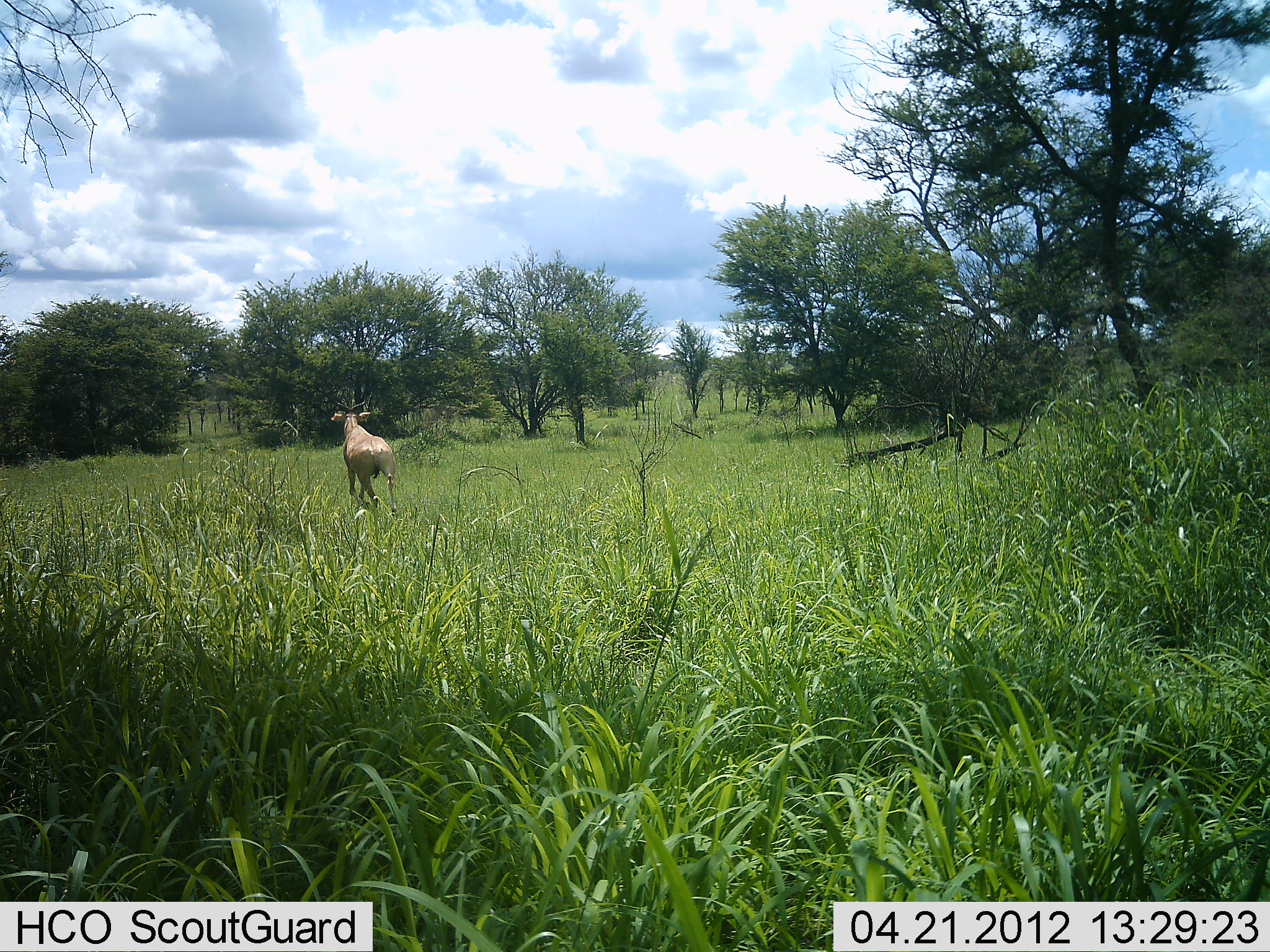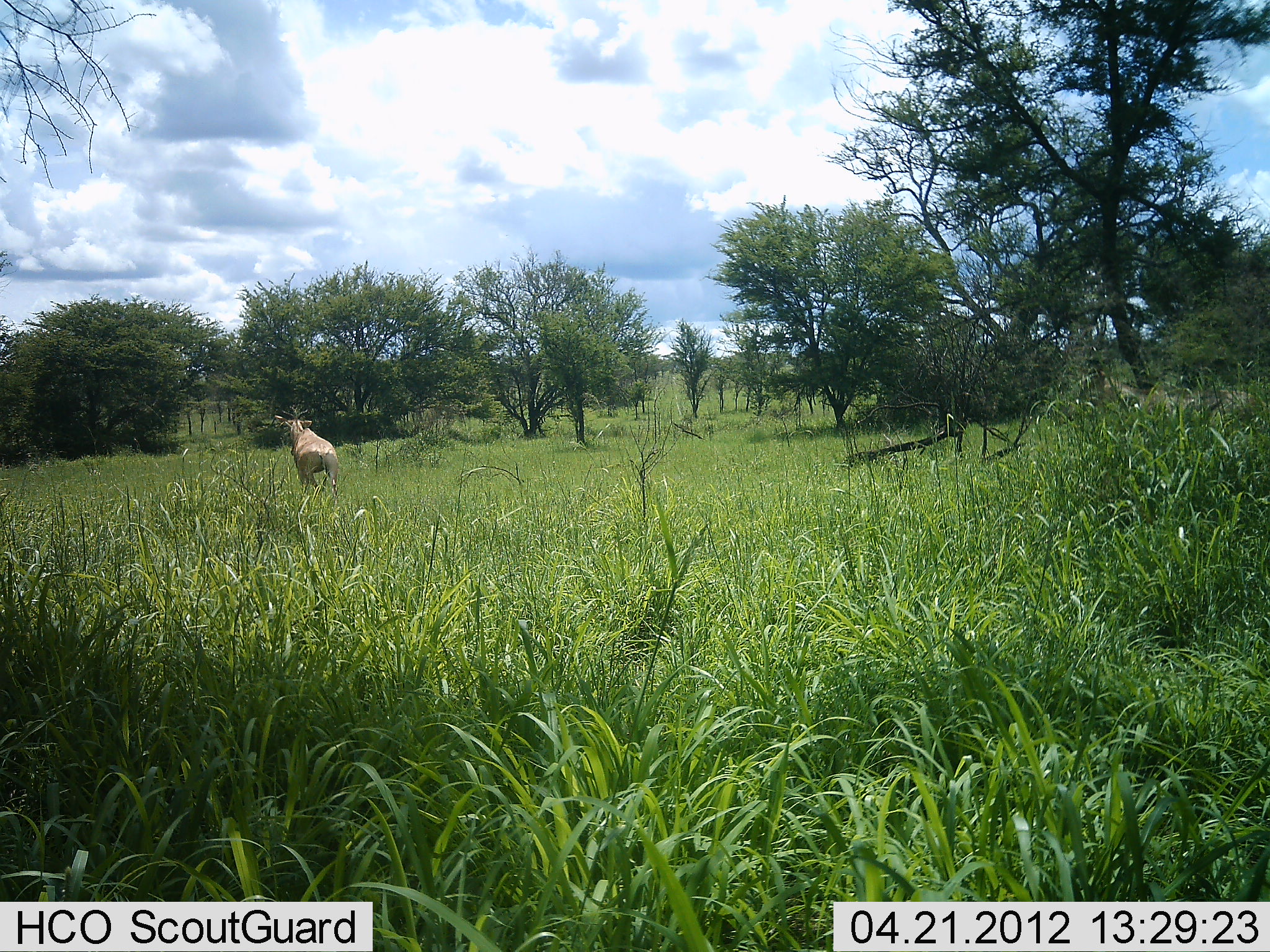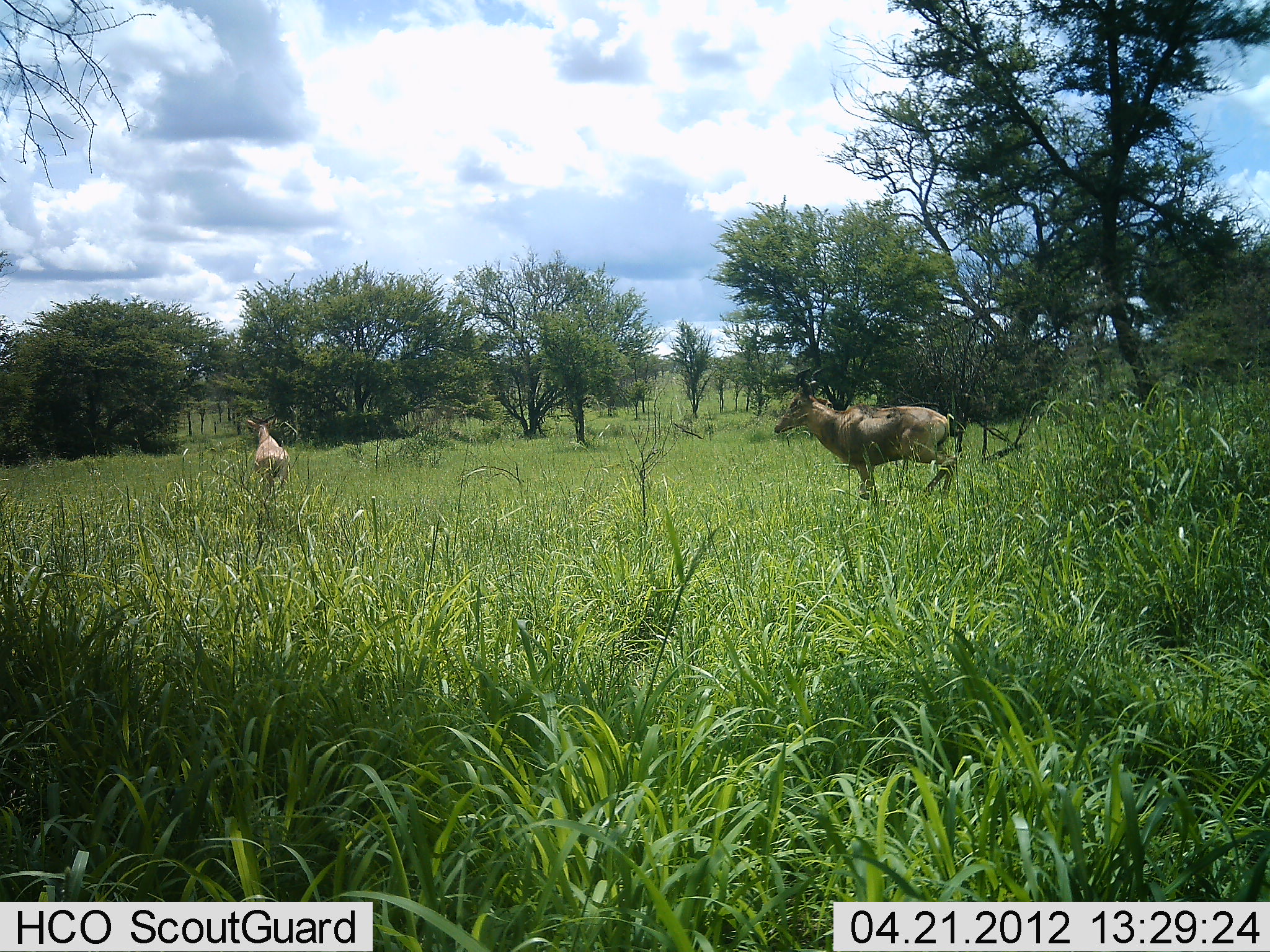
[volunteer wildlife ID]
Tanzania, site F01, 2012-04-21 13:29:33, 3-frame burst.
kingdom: Animalia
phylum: Chordata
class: Mammalia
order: Artiodactyla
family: Bovidae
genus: Alcelaphus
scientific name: Alcelaphus buselaphus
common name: hartebeest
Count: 2.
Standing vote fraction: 4%.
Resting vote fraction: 0%.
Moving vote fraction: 100%.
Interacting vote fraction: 0%.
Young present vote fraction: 0%.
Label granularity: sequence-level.